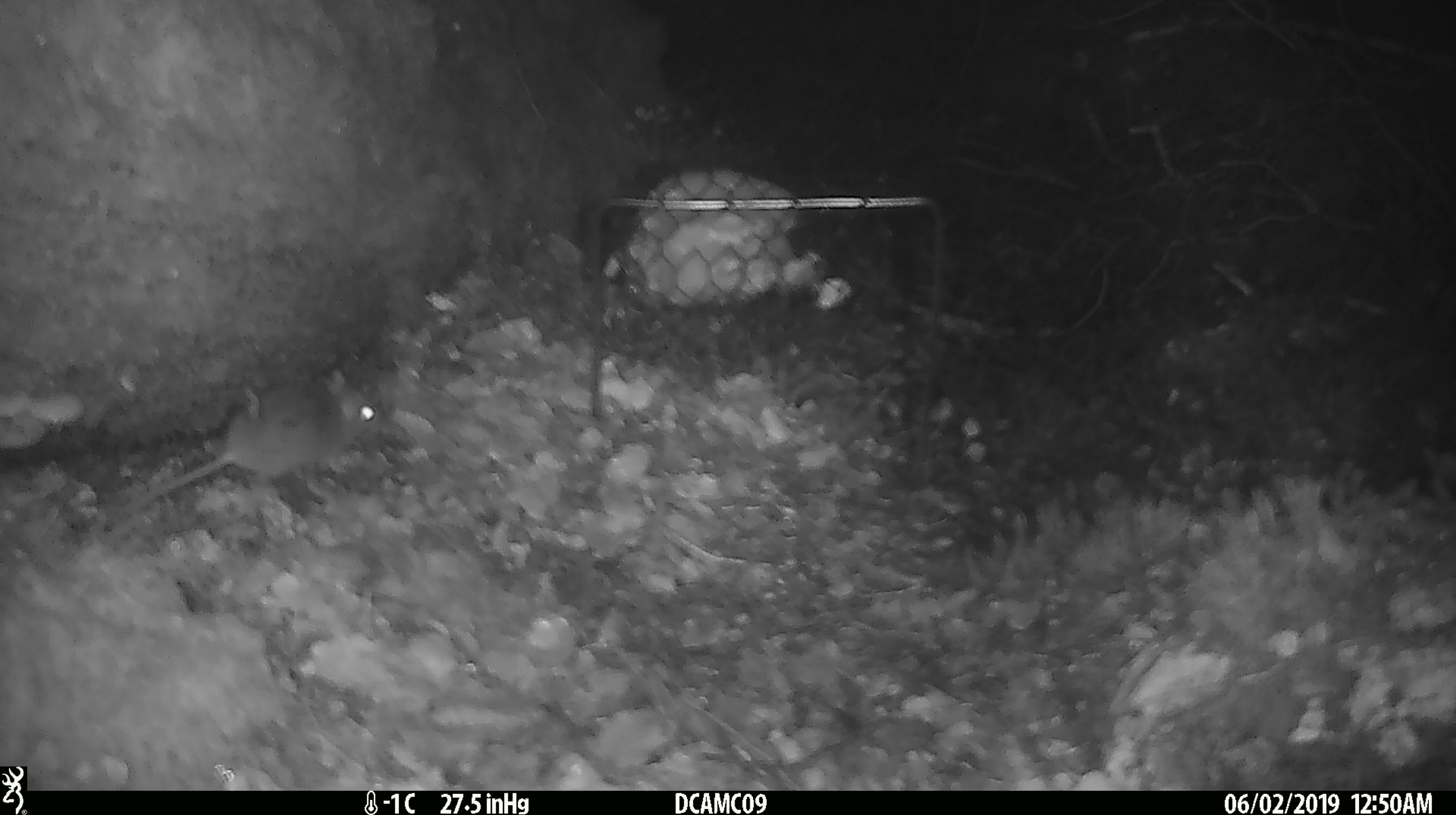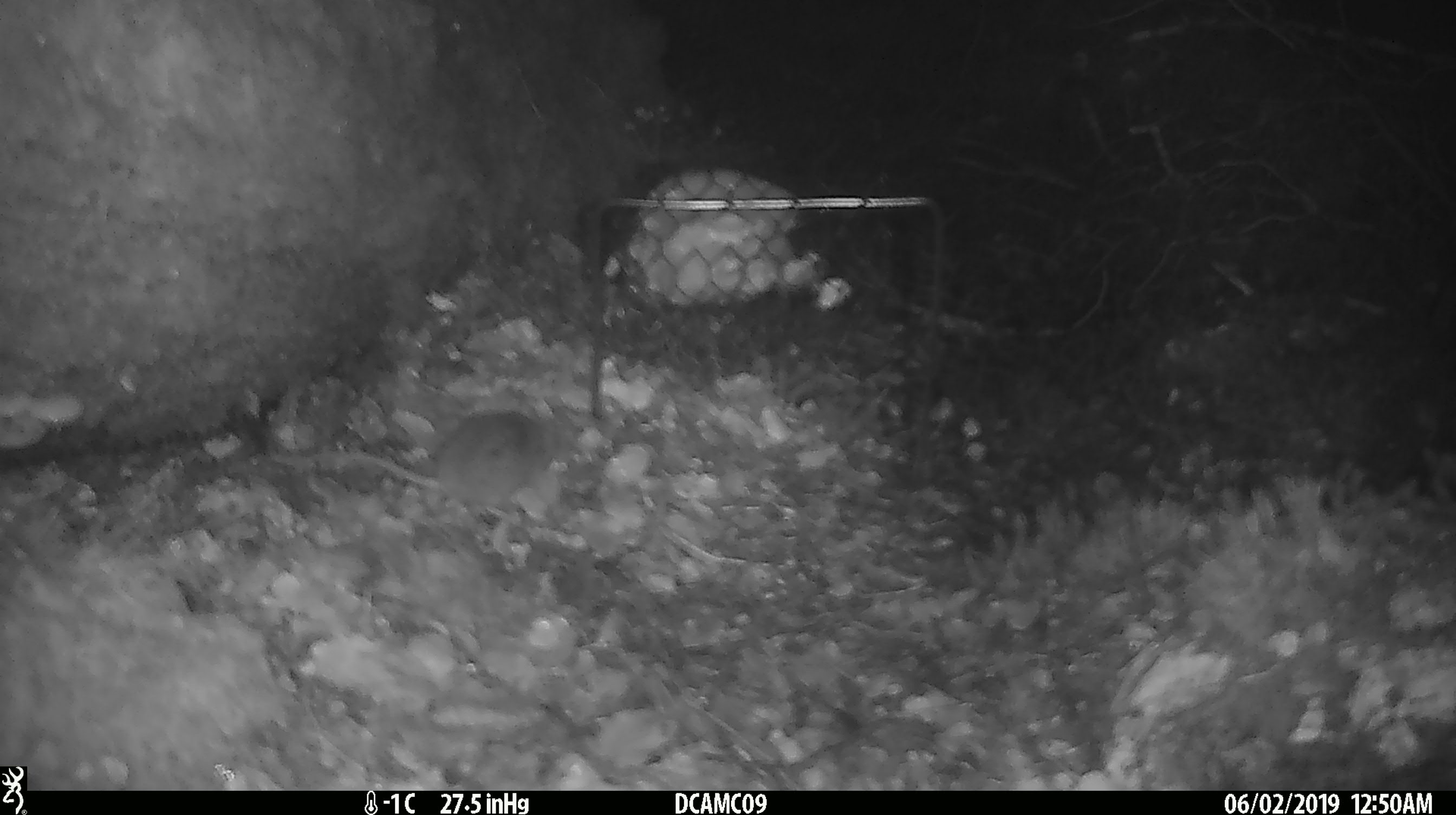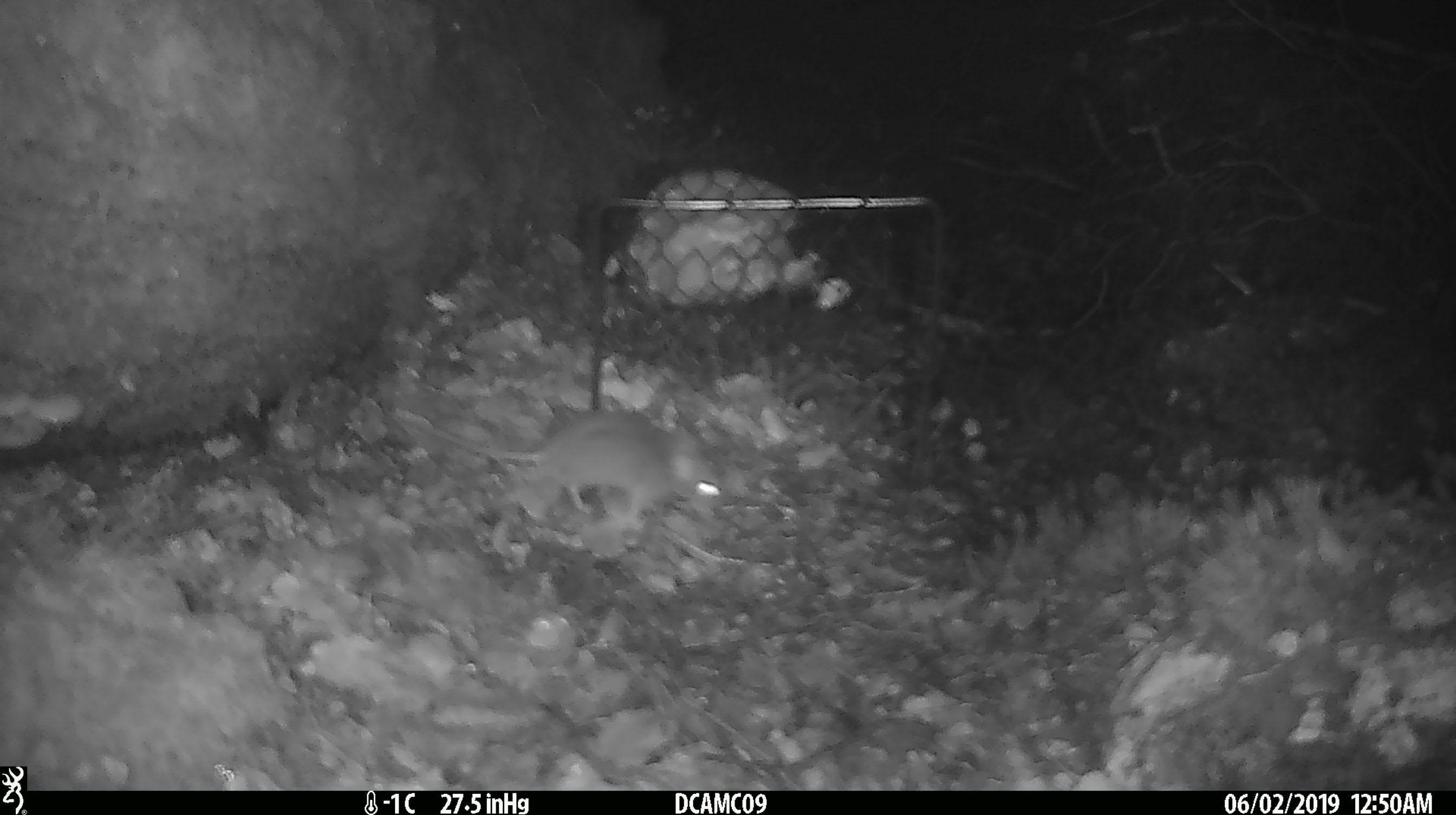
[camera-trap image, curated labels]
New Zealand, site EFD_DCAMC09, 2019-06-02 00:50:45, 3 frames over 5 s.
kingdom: Animalia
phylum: Chordata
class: Mammalia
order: Rodentia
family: Muridae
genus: Mus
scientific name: Mus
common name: mouse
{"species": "mouse (Mus)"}